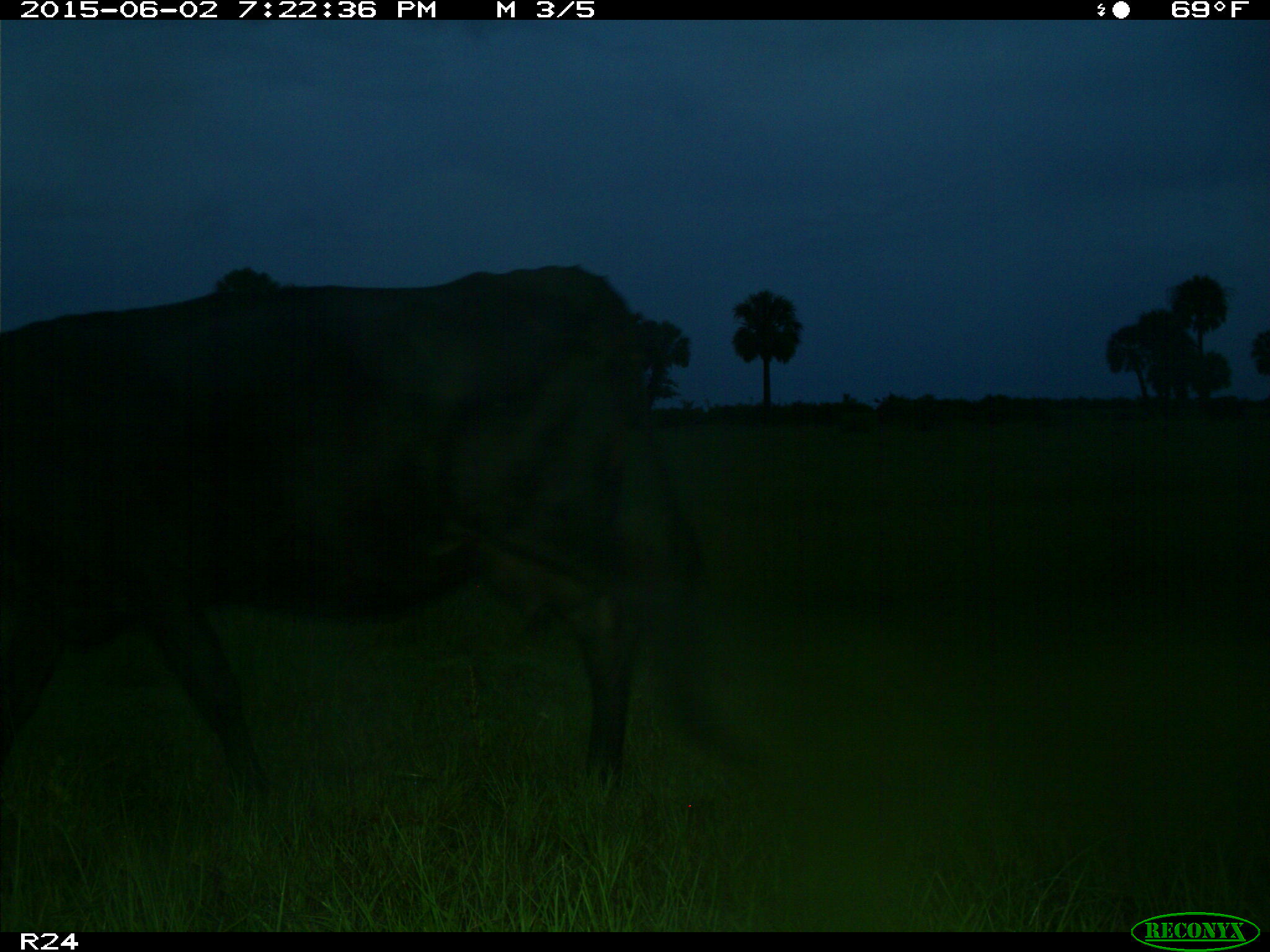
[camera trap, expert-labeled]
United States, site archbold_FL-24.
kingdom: Animalia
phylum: Chordata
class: Mammalia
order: Artiodactyla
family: Bovidae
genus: Bos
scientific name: Bos taurus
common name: domestic cow